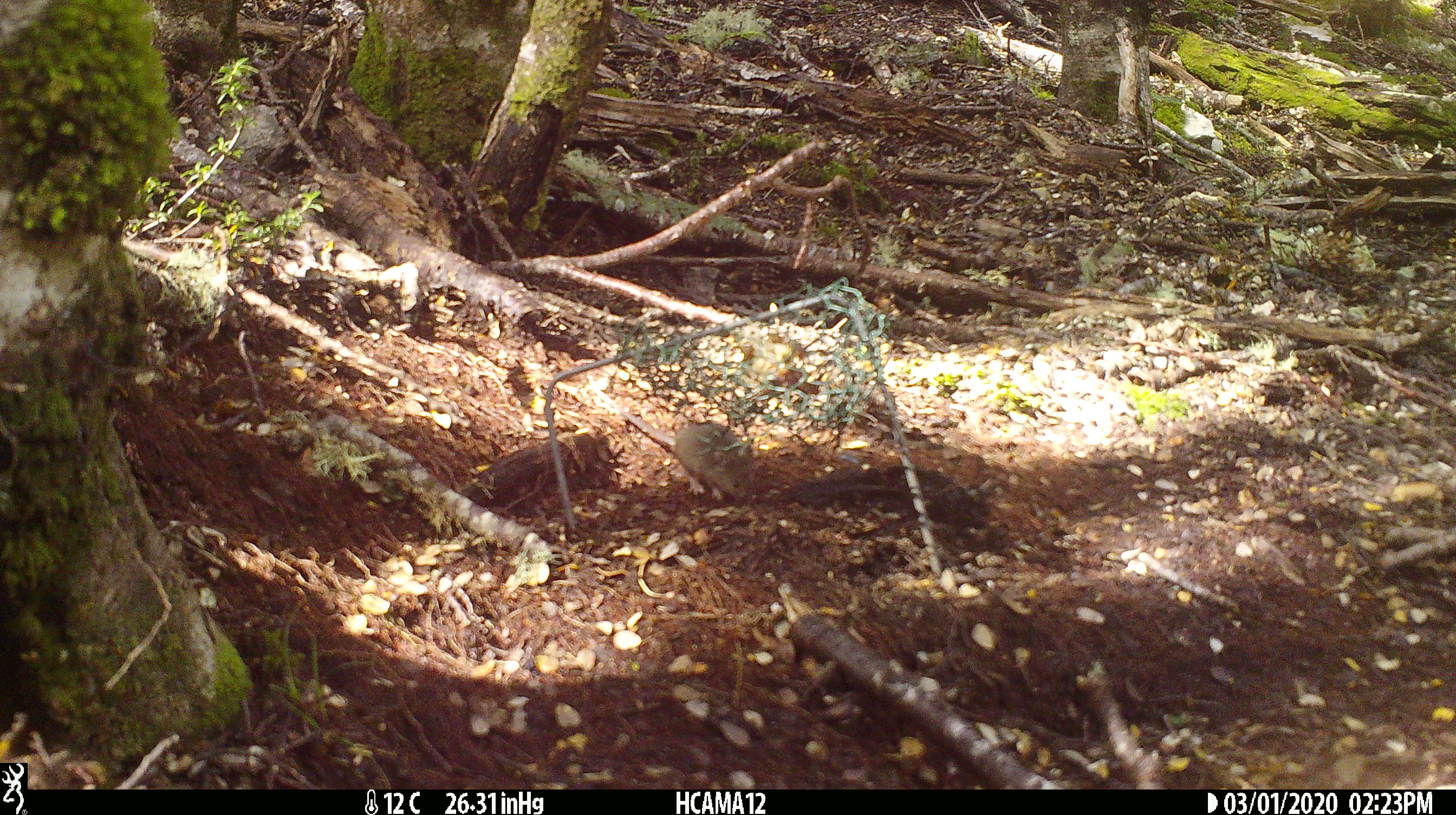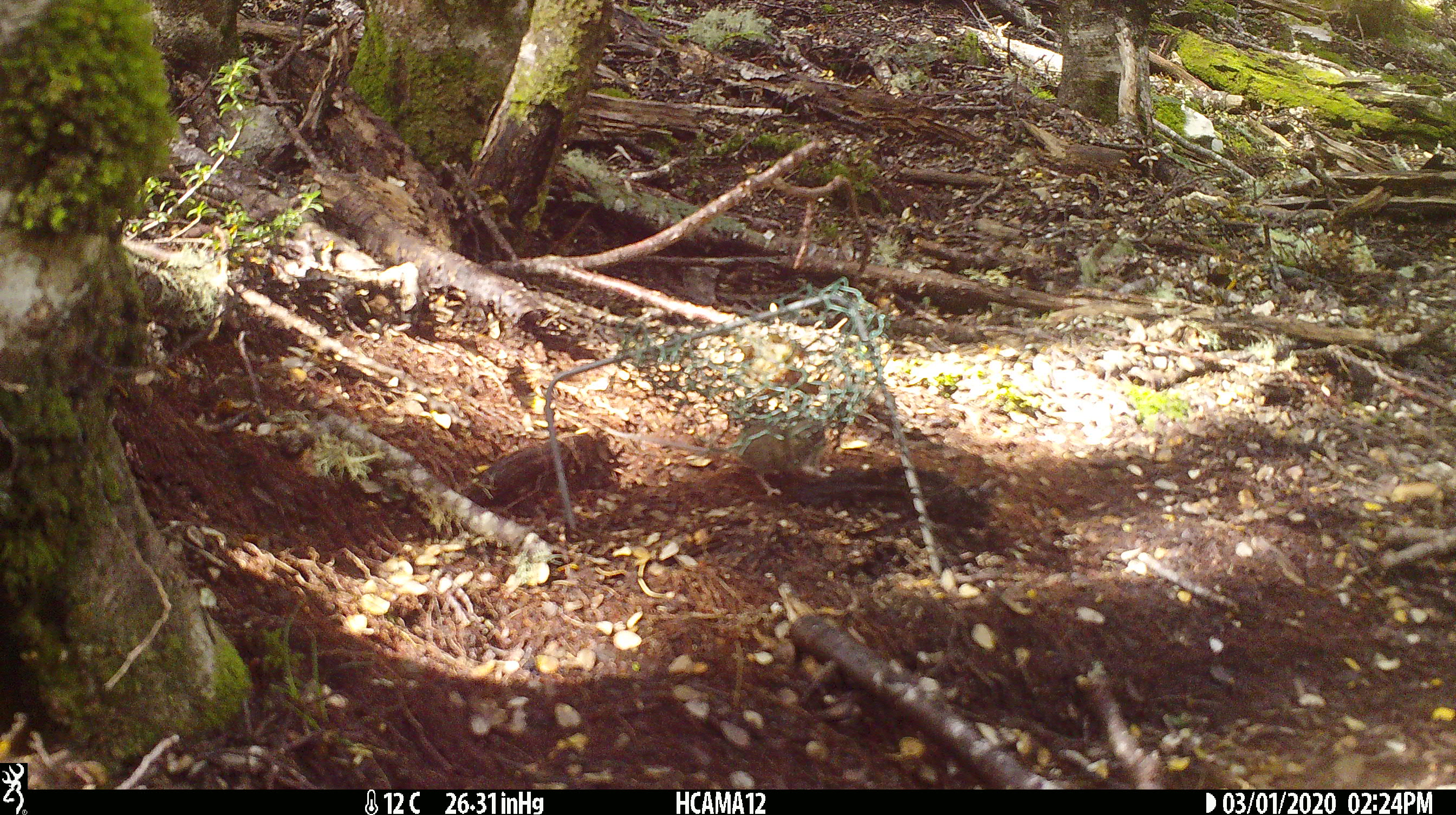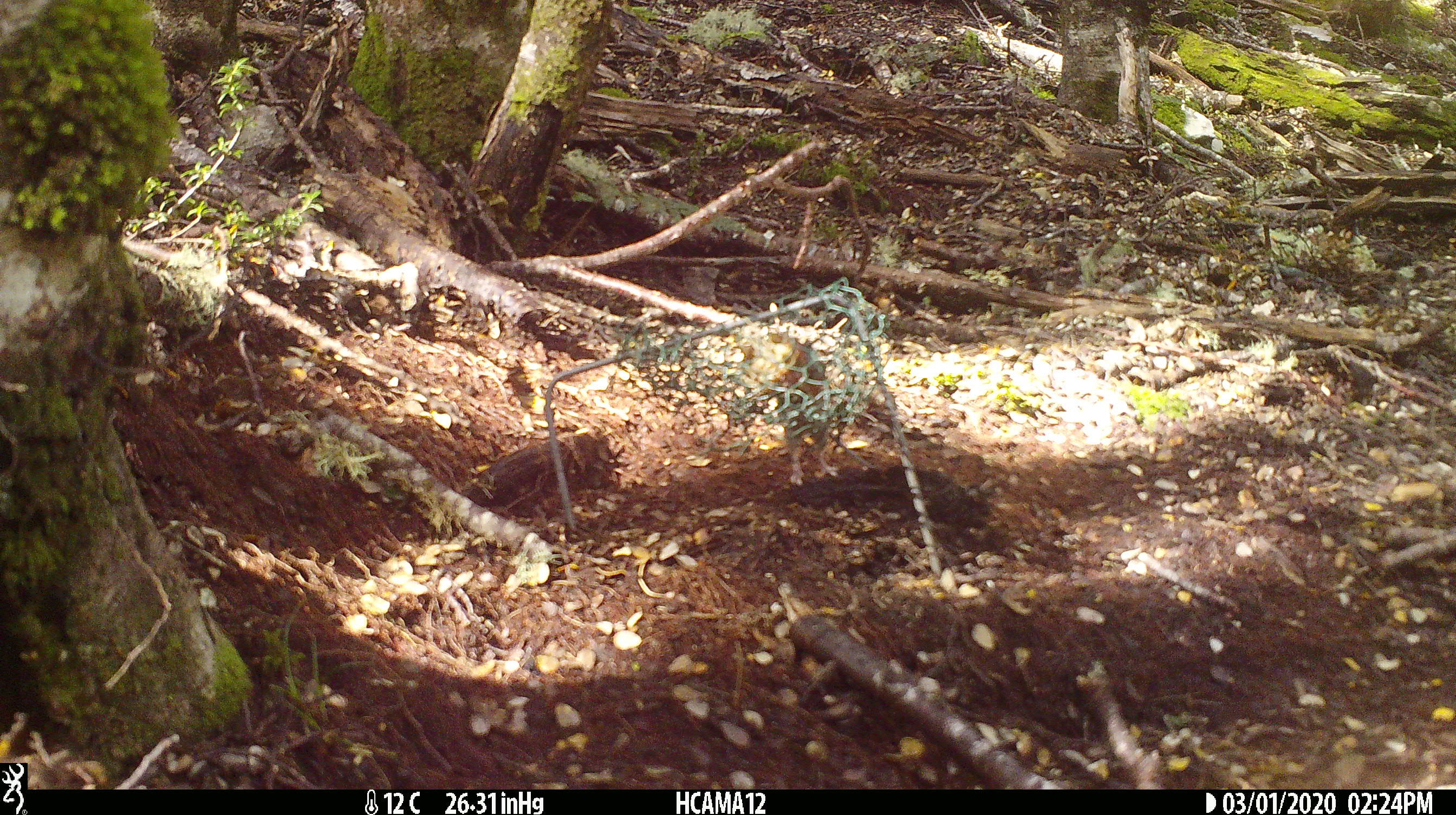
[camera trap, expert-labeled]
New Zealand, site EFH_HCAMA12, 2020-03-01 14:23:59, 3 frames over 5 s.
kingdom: Animalia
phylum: Chordata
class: Mammalia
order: Rodentia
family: Muridae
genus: Mus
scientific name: Mus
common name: mouse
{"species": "mouse (Mus)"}